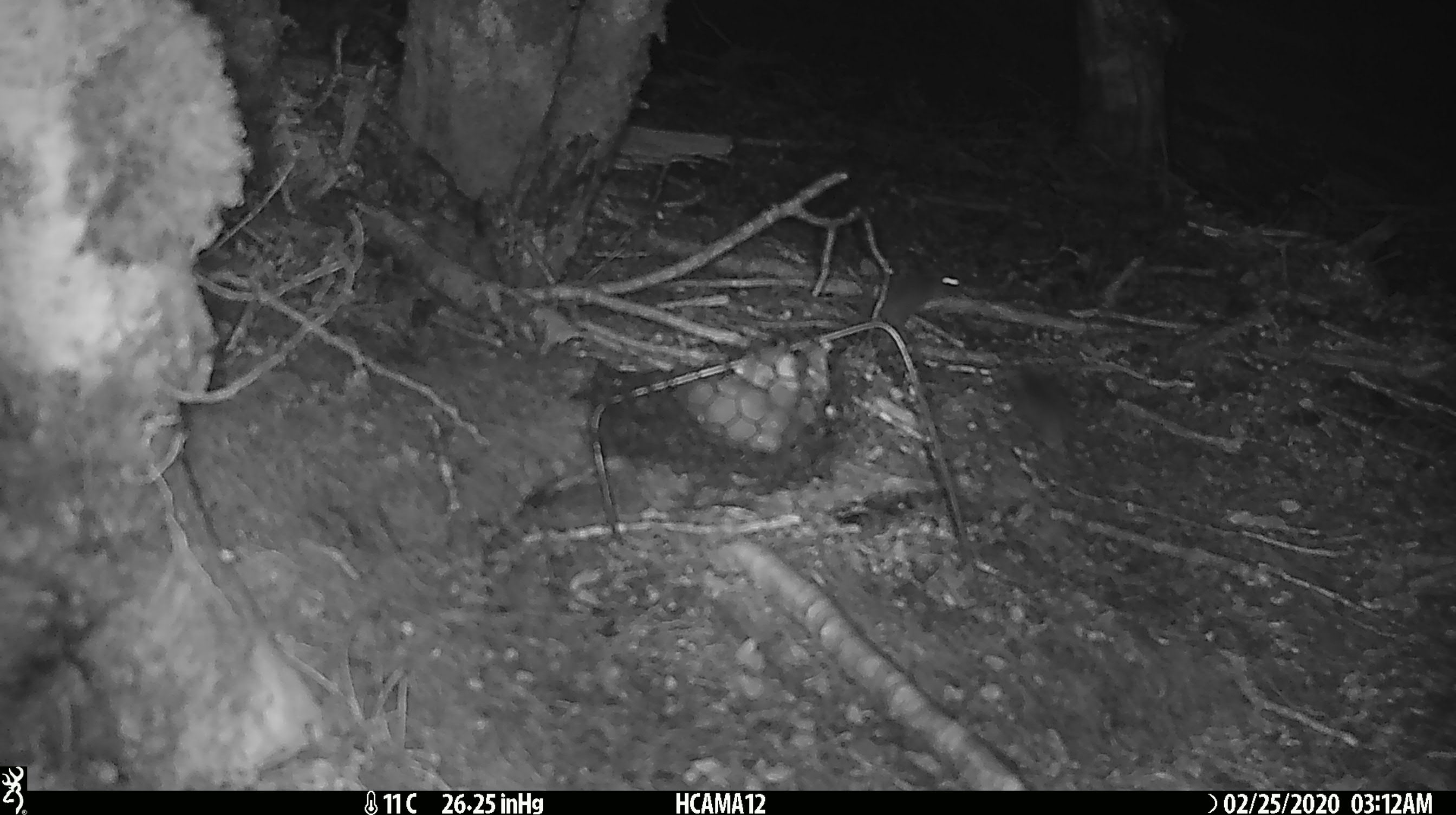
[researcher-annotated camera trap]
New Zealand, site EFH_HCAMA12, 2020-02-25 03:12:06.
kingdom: Animalia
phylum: Chordata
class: Mammalia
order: Rodentia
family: Muridae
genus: Mus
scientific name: Mus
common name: mouse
Mouse (Mus).